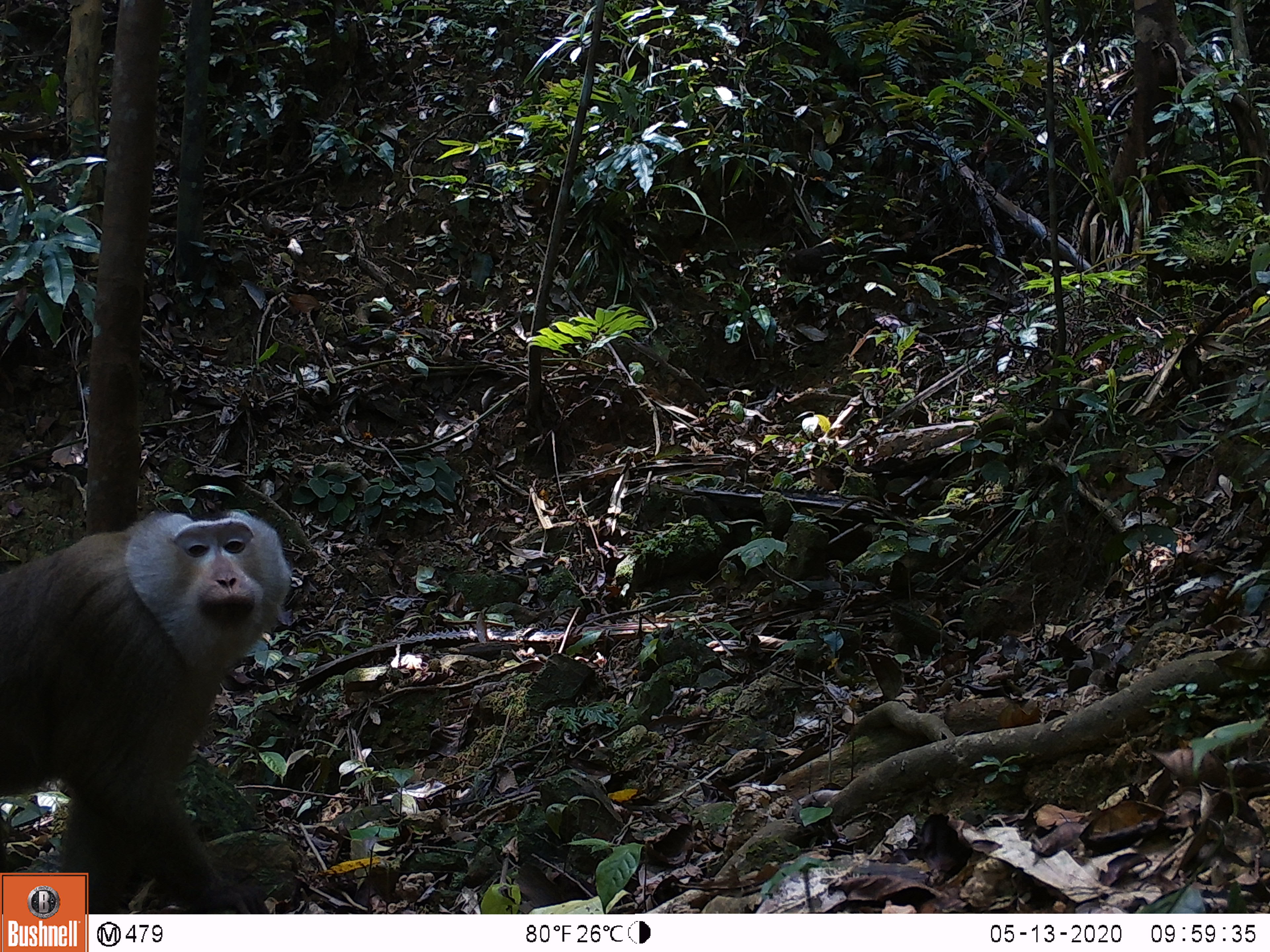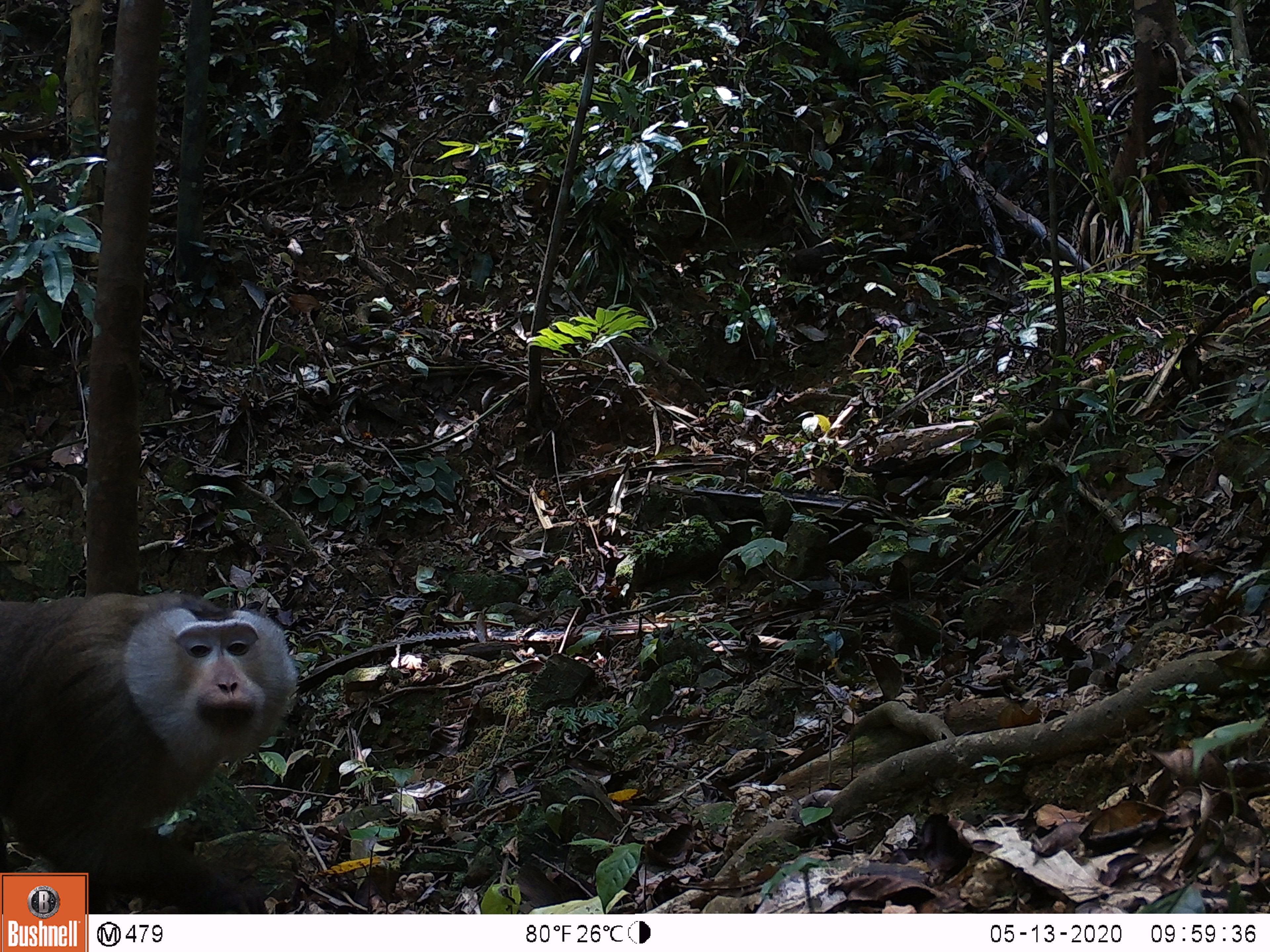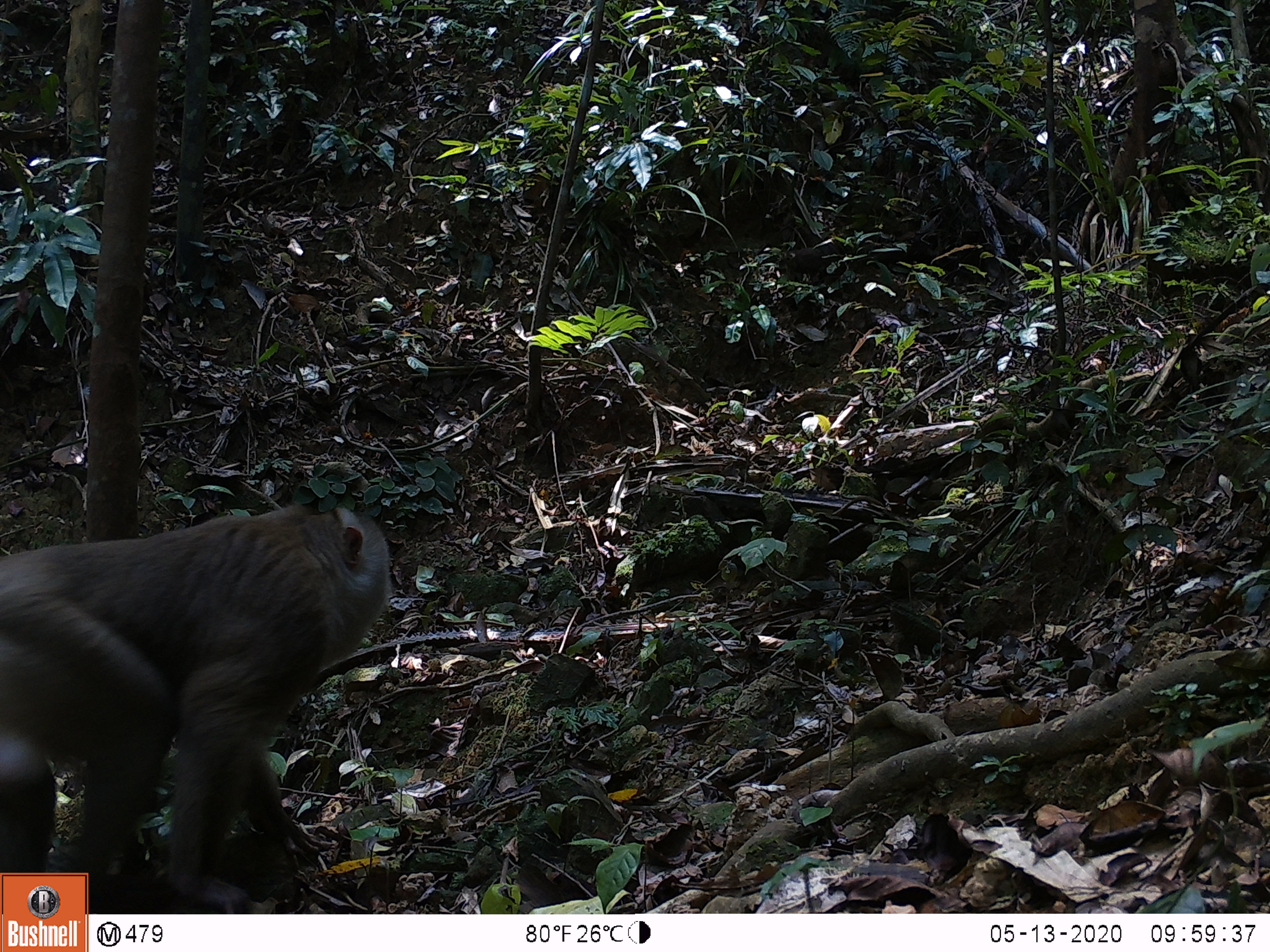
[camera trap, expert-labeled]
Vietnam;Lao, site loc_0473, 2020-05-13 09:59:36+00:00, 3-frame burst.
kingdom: Animalia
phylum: Chordata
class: Mammalia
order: Primates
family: Cercopithecidae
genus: Macaca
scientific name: Macaca nemestrina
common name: pig-tailed macaque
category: pig tailed macaque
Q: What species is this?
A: Pig tailed macaque (pig-tailed macaque) (Macaca nemestrina).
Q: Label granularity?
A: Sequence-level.